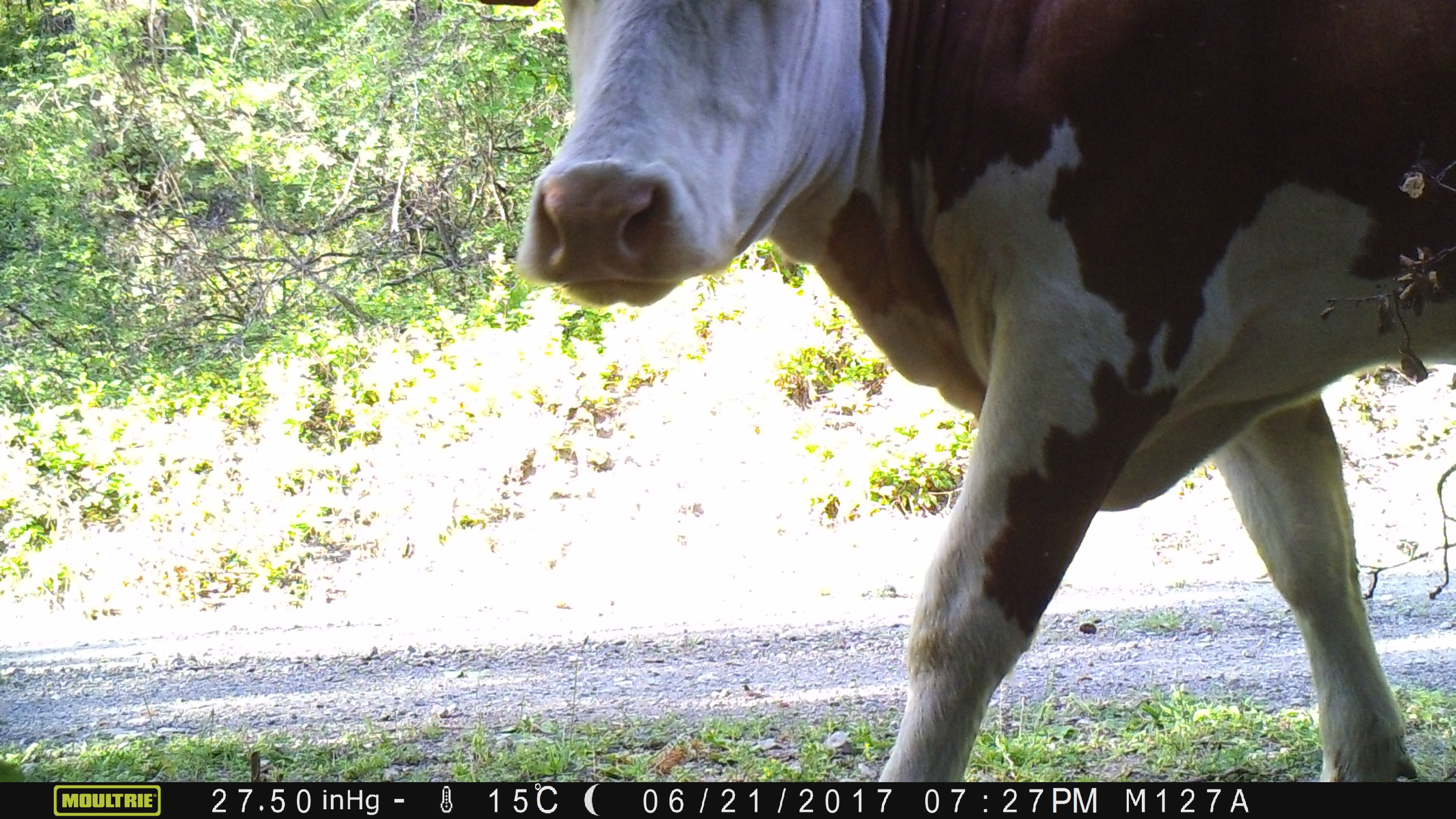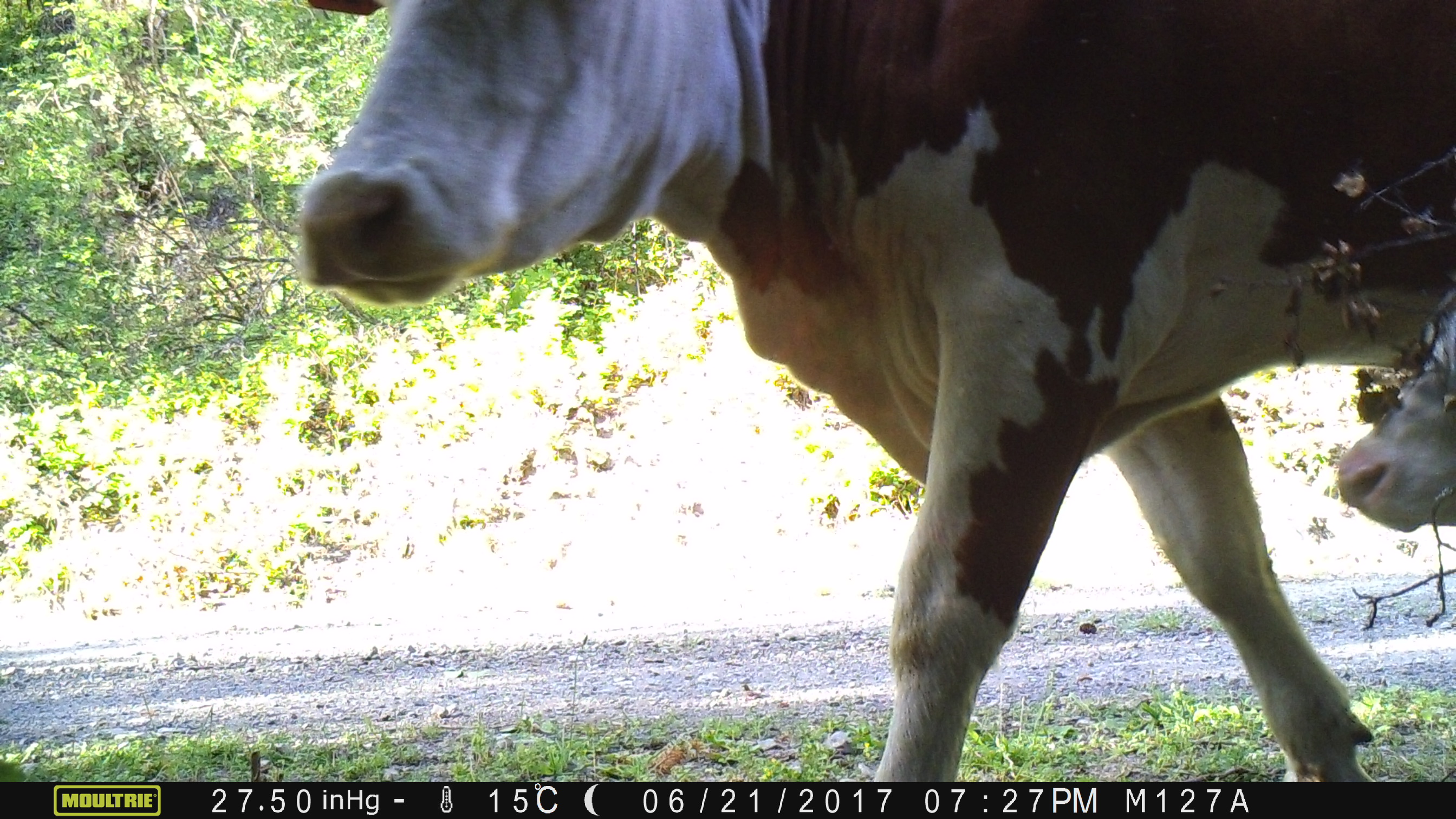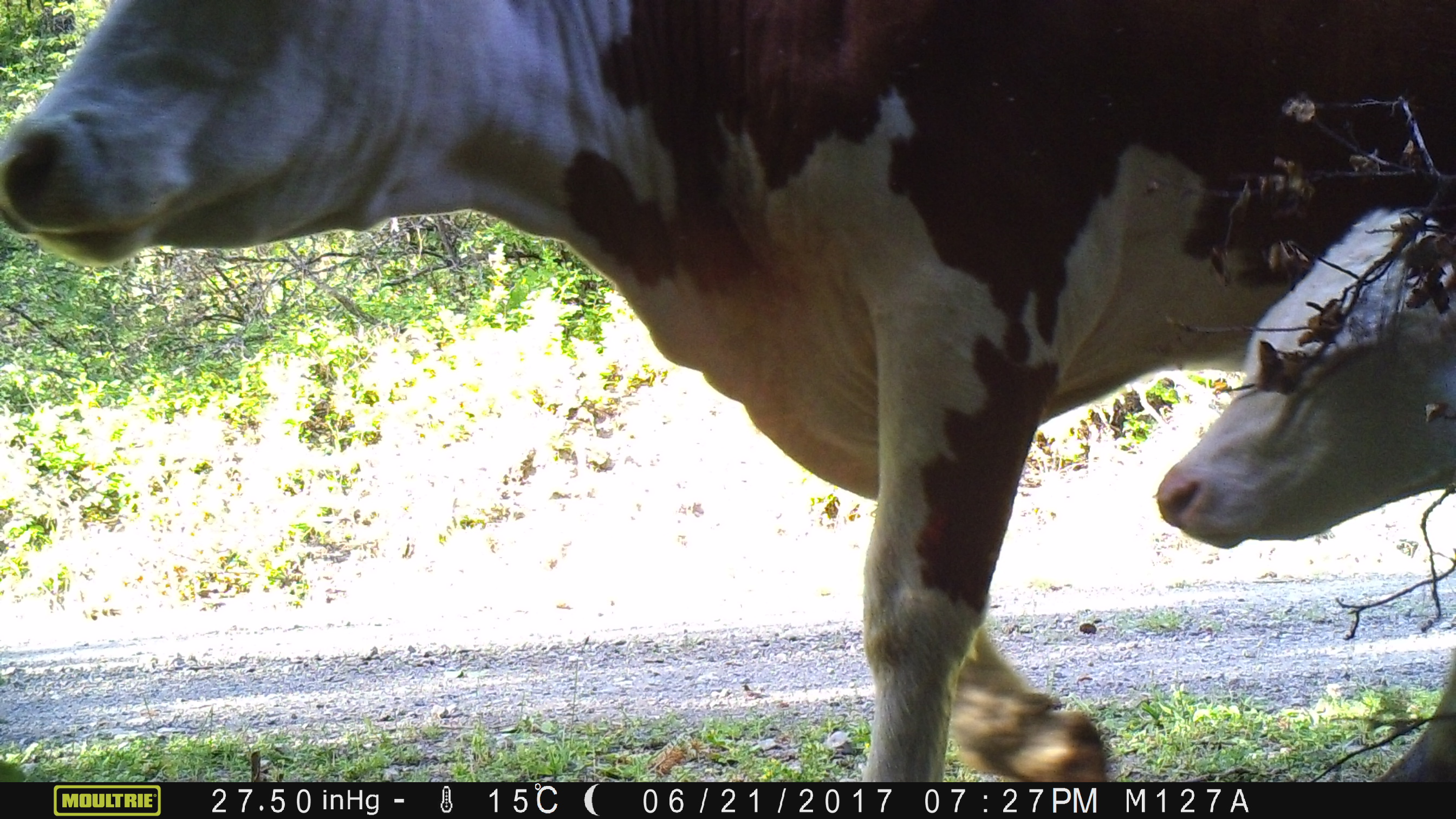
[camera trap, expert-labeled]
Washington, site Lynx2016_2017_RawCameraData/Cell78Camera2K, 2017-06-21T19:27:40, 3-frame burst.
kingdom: Animalia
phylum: Chordata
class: Mammalia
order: Artiodactyla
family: Bovidae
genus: Bos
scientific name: Bos taurus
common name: domestic cattle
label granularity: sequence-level